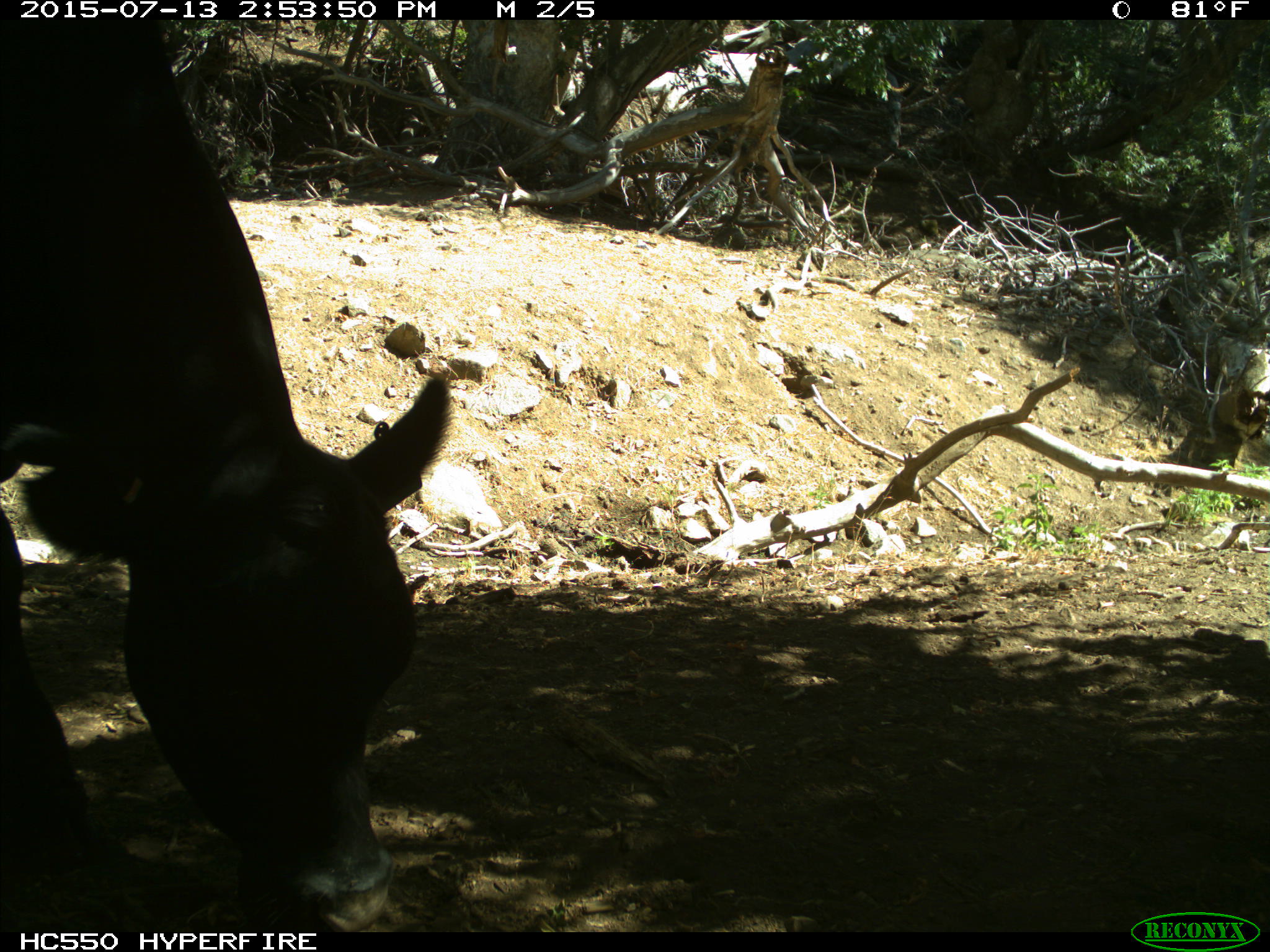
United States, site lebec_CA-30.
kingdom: Animalia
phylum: Chordata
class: Mammalia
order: Artiodactyla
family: Bovidae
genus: Bos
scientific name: Bos taurus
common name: domestic cow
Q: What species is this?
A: Bos taurus (domestic cow).